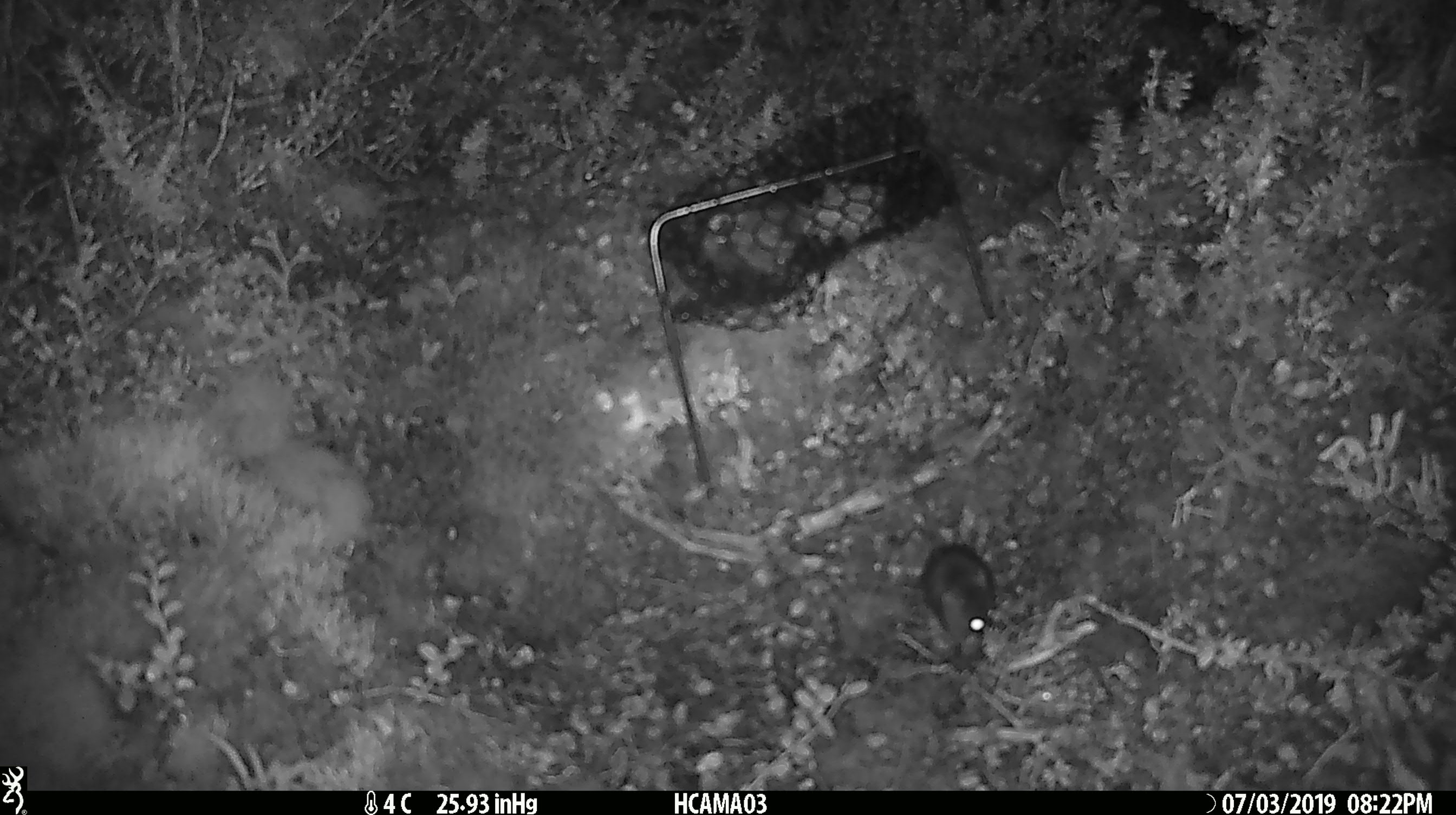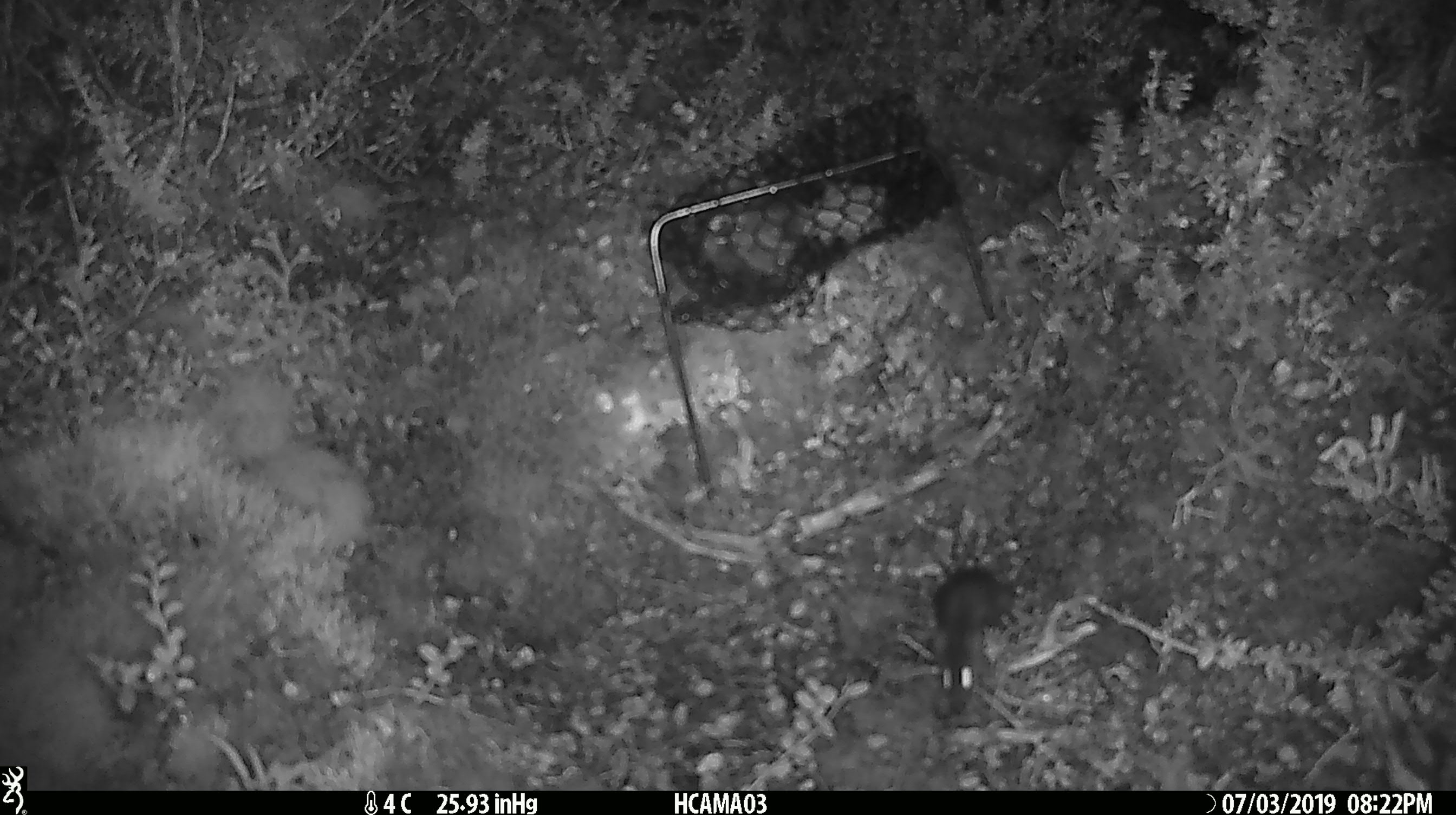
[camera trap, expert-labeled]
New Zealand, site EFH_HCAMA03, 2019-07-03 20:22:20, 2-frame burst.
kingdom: Animalia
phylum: Chordata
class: Mammalia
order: Rodentia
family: Muridae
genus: Mus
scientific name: Mus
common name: mouse